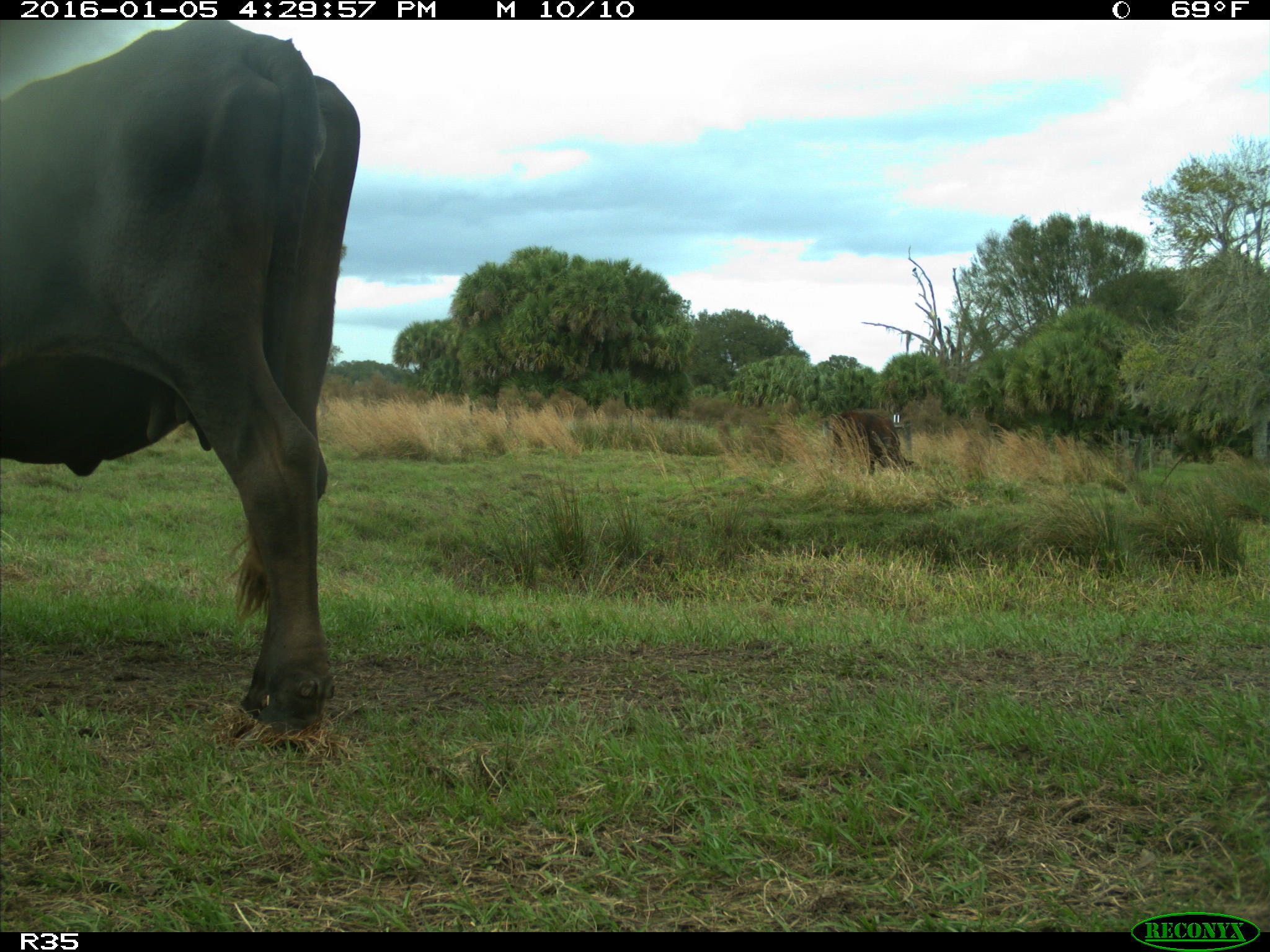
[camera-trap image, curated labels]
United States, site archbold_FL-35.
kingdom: Animalia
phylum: Chordata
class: Mammalia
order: Artiodactyla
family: Bovidae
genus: Bos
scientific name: Bos taurus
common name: domestic cow